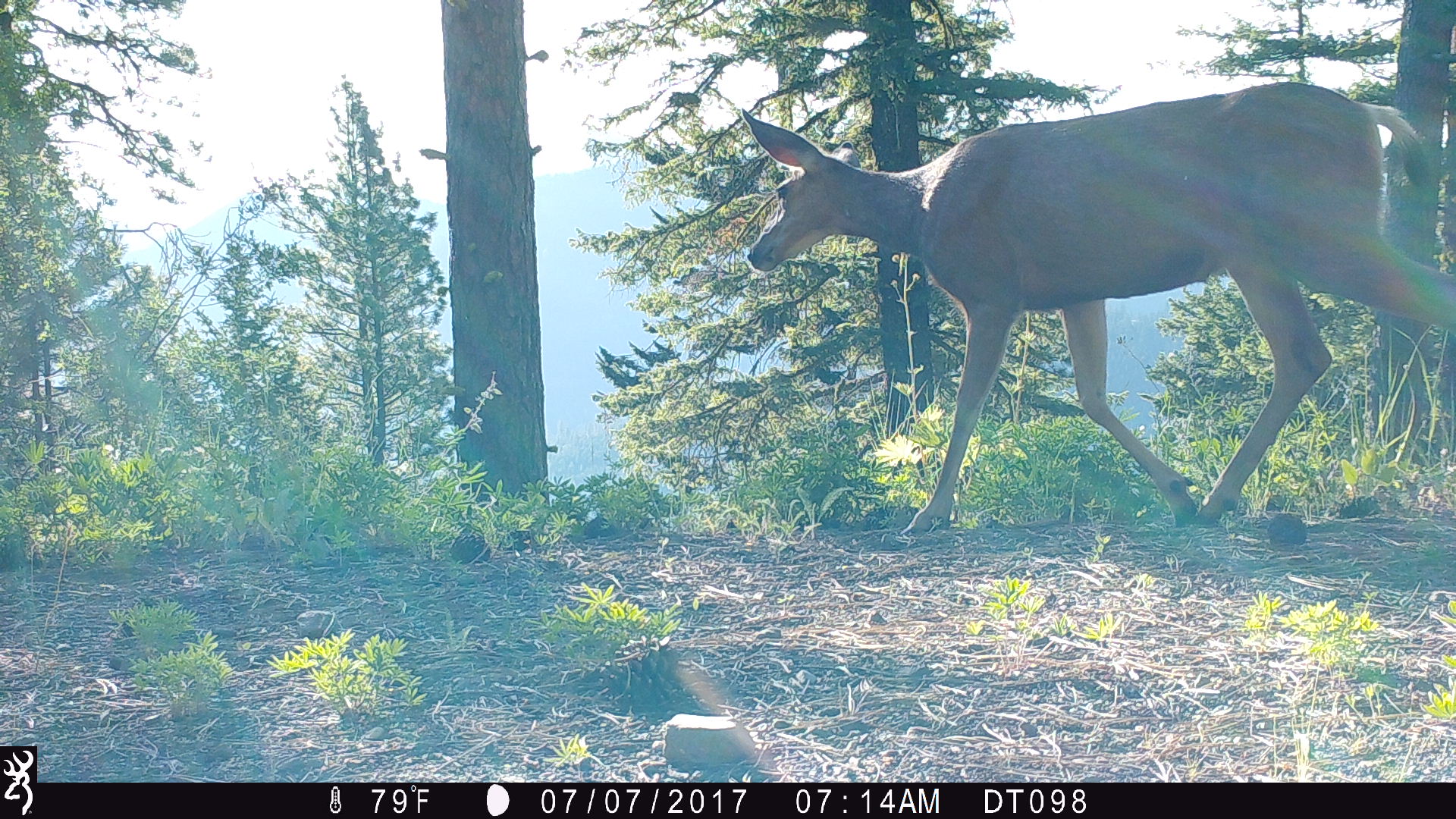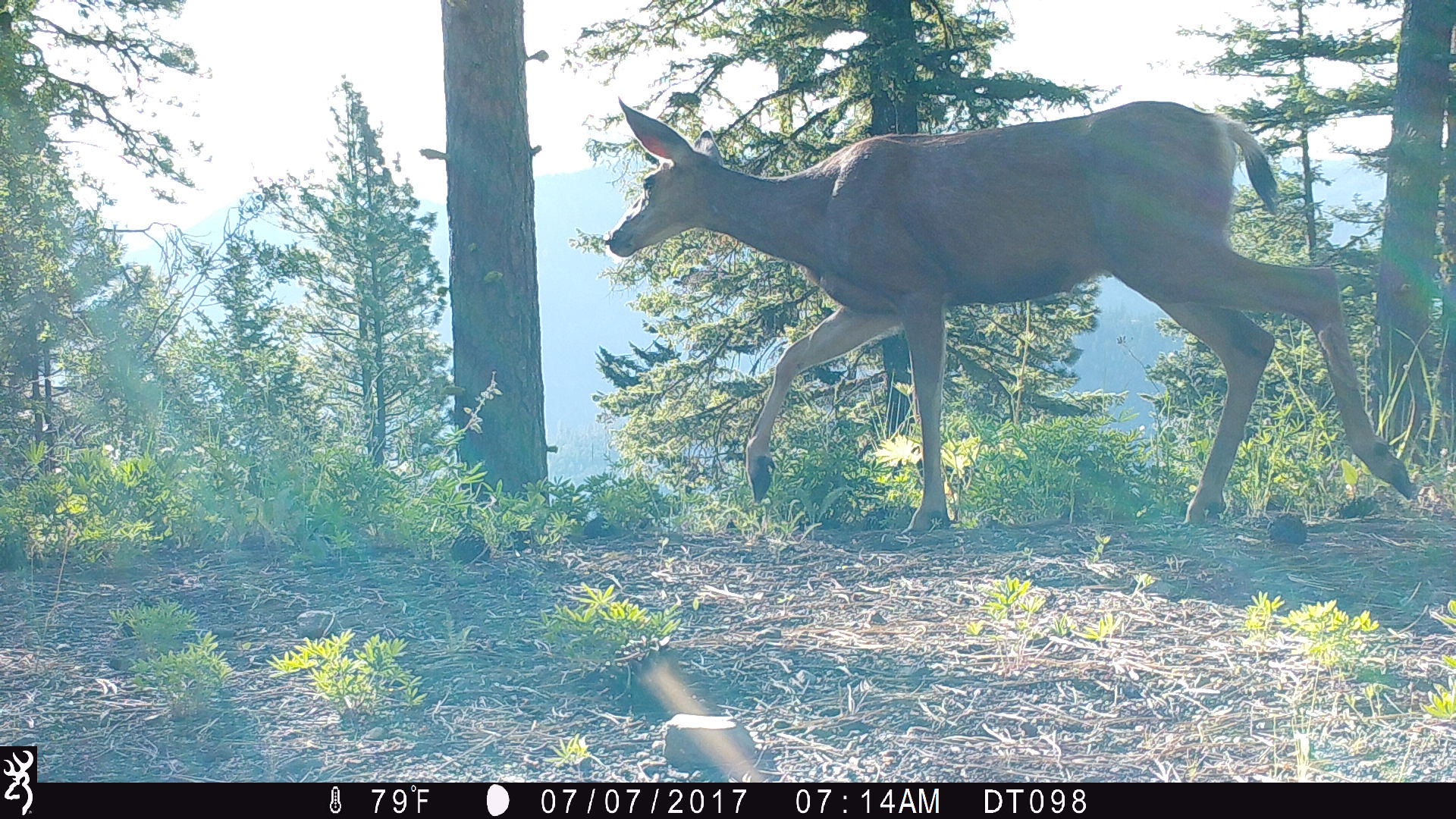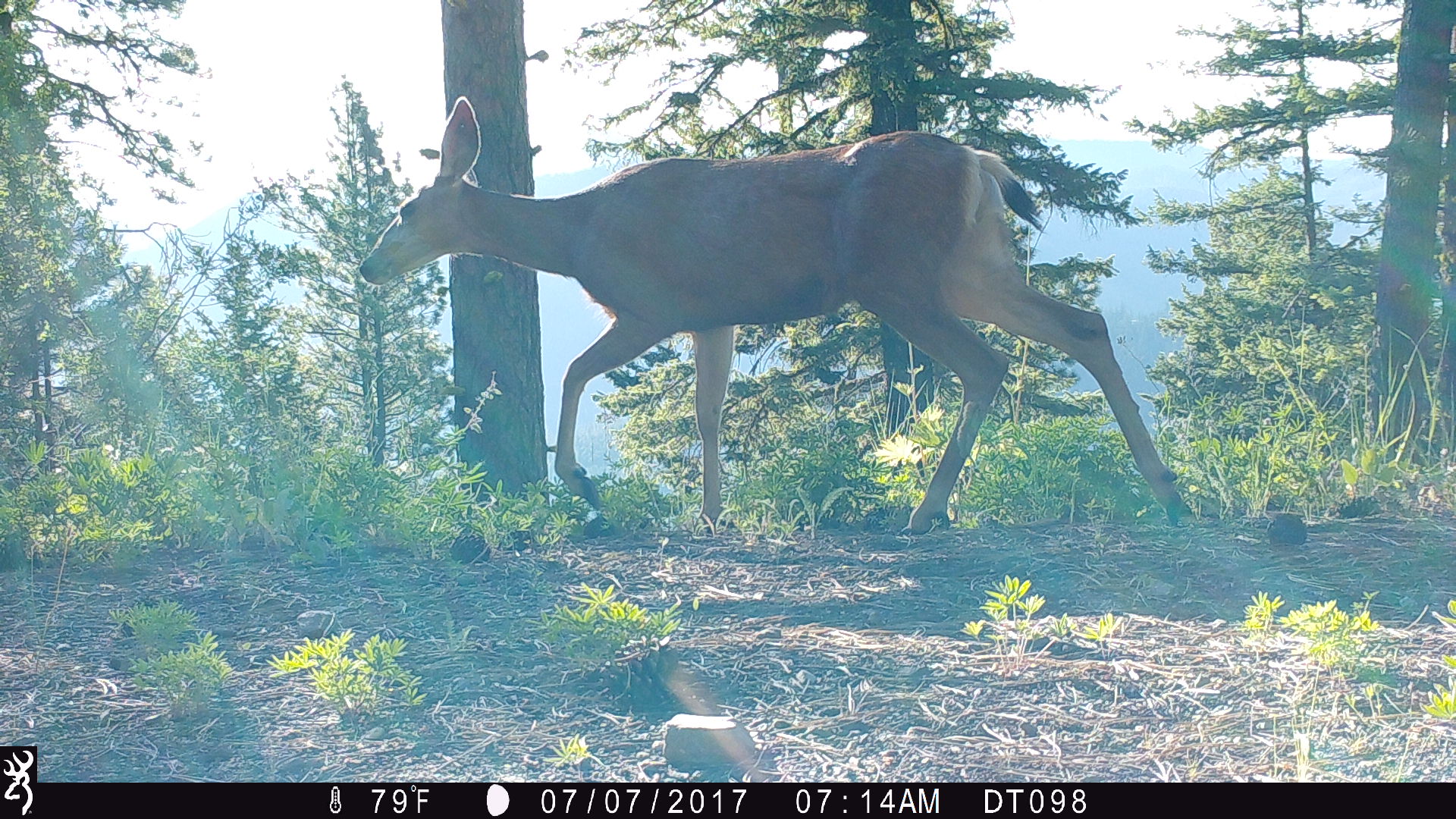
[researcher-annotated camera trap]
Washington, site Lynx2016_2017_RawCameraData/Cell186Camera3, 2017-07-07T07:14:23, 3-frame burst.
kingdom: Animalia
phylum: Chordata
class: Mammalia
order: Artiodactyla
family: Cervidae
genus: Odocoileus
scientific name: Odocoileus hemionus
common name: mule deer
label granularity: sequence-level